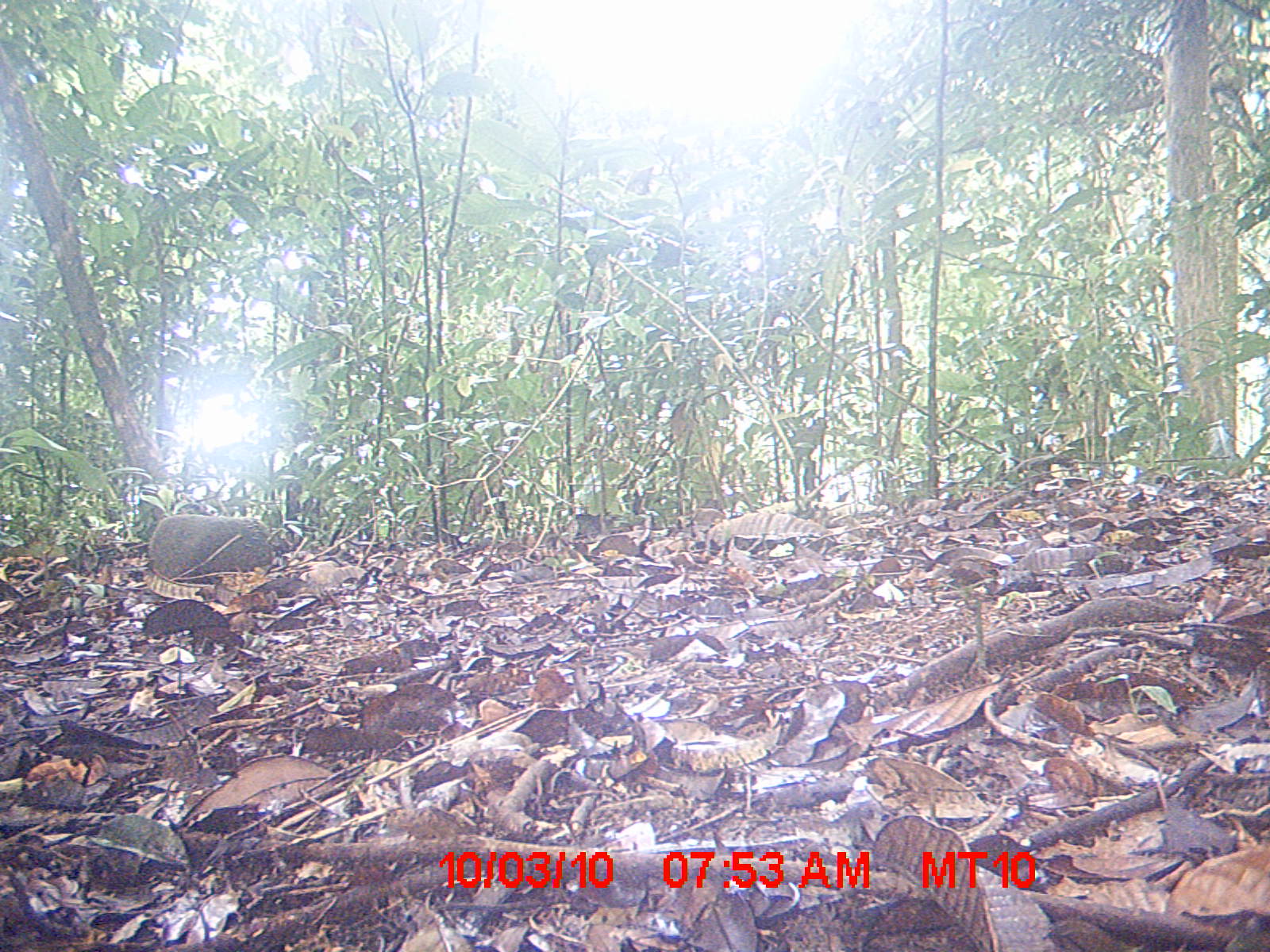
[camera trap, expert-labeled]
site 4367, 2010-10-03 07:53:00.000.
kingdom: Animalia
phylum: Chordata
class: Mammalia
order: Rodentia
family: Muridae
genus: Rattus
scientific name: Rattus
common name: rodent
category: unknown rat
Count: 1.